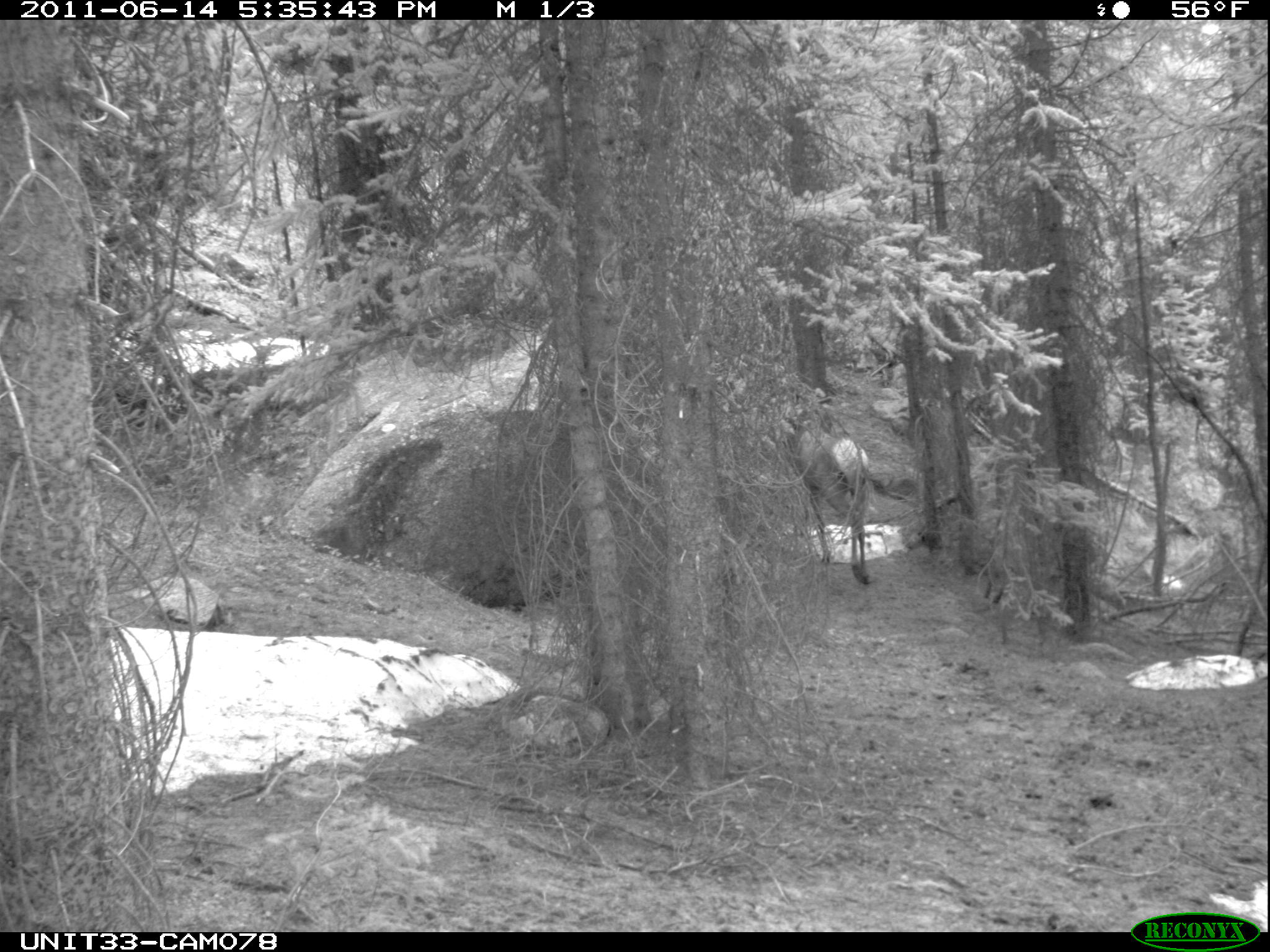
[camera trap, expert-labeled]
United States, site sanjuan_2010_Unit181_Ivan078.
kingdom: Animalia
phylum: Chordata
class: Mammalia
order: Artiodactyla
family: Cervidae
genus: Cervus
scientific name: Cervus elaphus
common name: red deer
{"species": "Cervus elaphus (red deer)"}